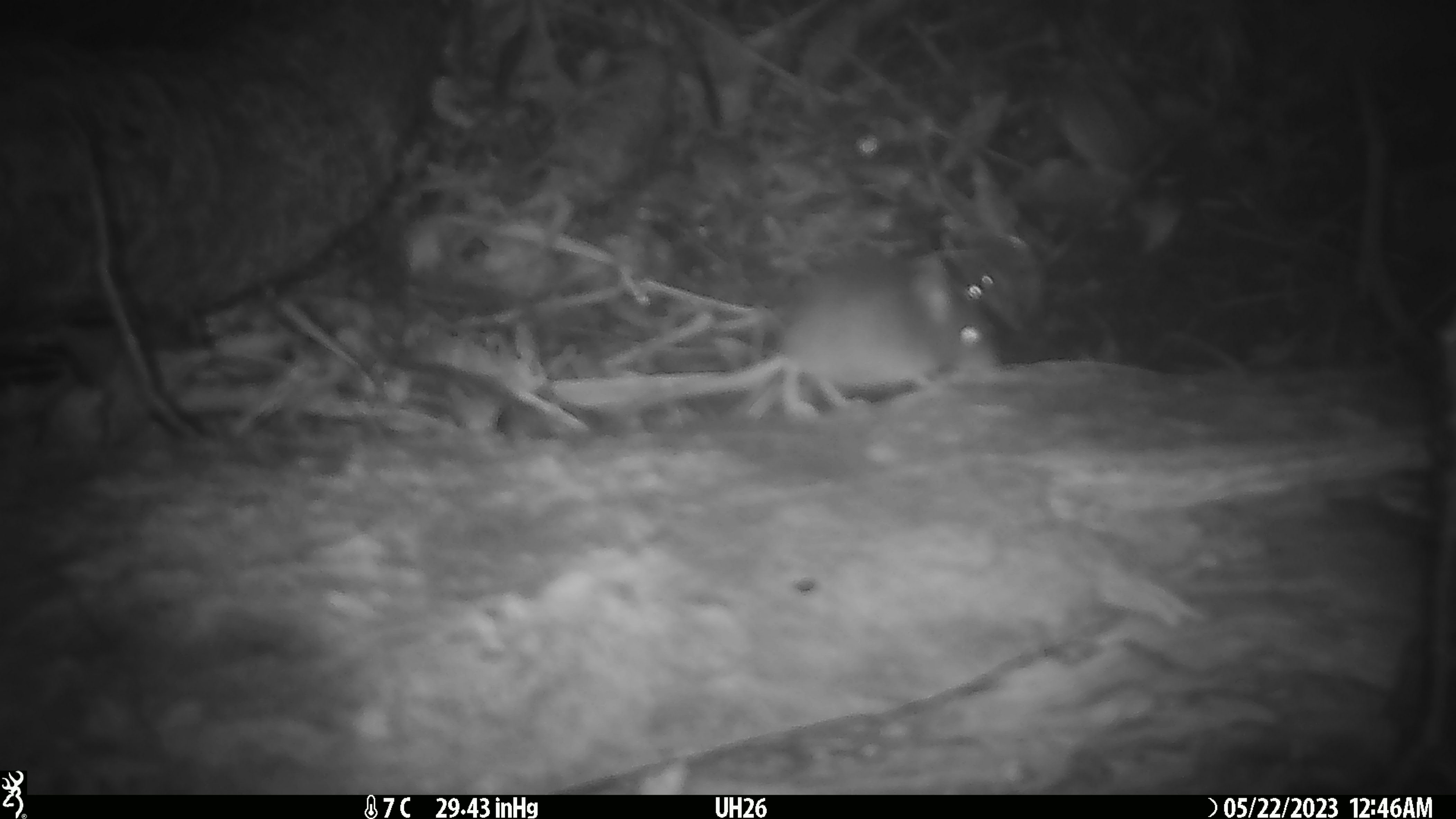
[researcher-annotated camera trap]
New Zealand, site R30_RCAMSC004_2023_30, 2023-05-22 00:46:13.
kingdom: Animalia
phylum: Chordata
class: Mammalia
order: Rodentia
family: Muridae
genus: Mus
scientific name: Mus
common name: mouse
Mouse (Mus).